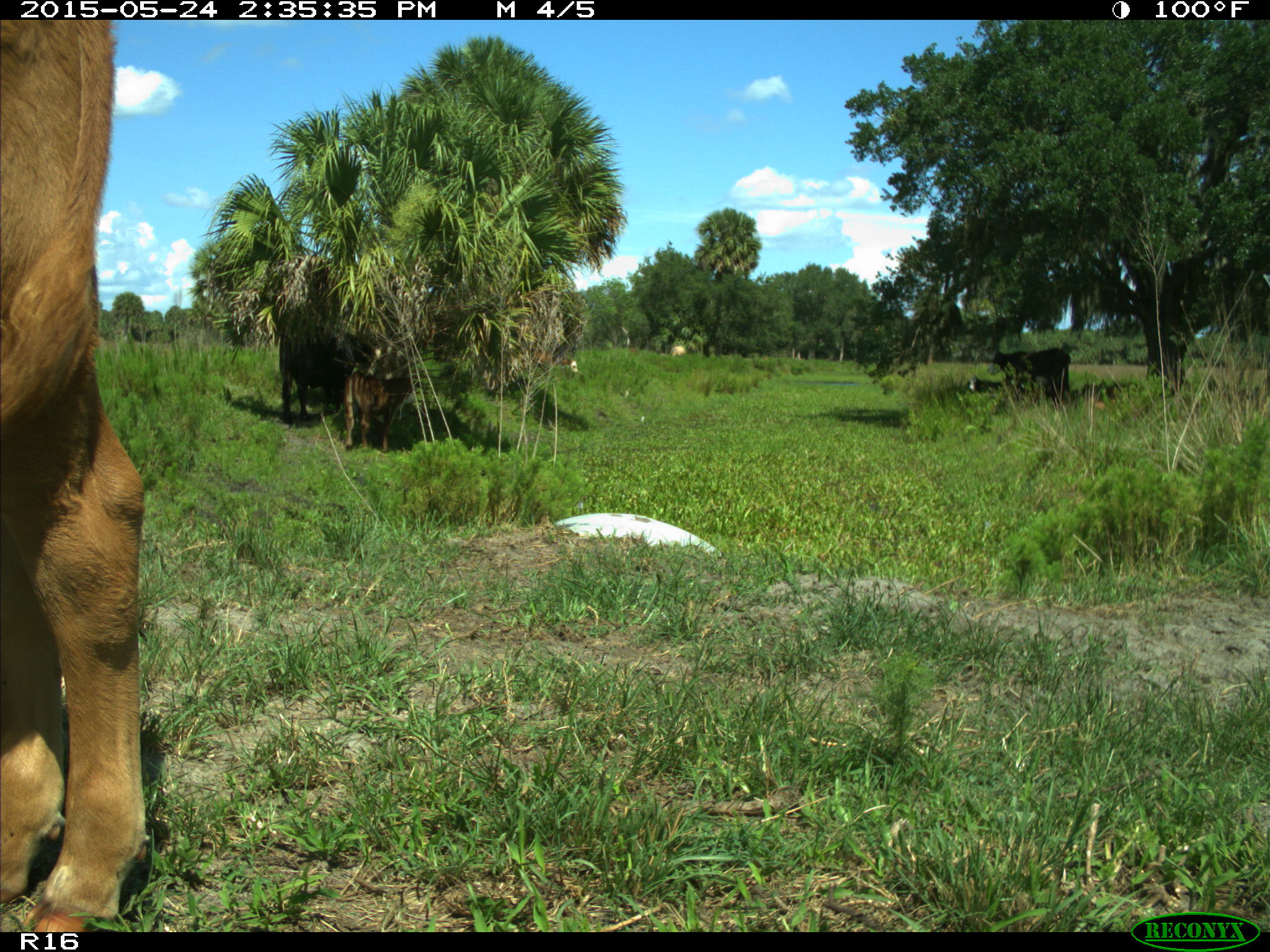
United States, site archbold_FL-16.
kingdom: Animalia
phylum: Chordata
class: Mammalia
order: Artiodactyla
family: Bovidae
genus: Bos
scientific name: Bos taurus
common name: domestic cow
Bos taurus (domestic cow).